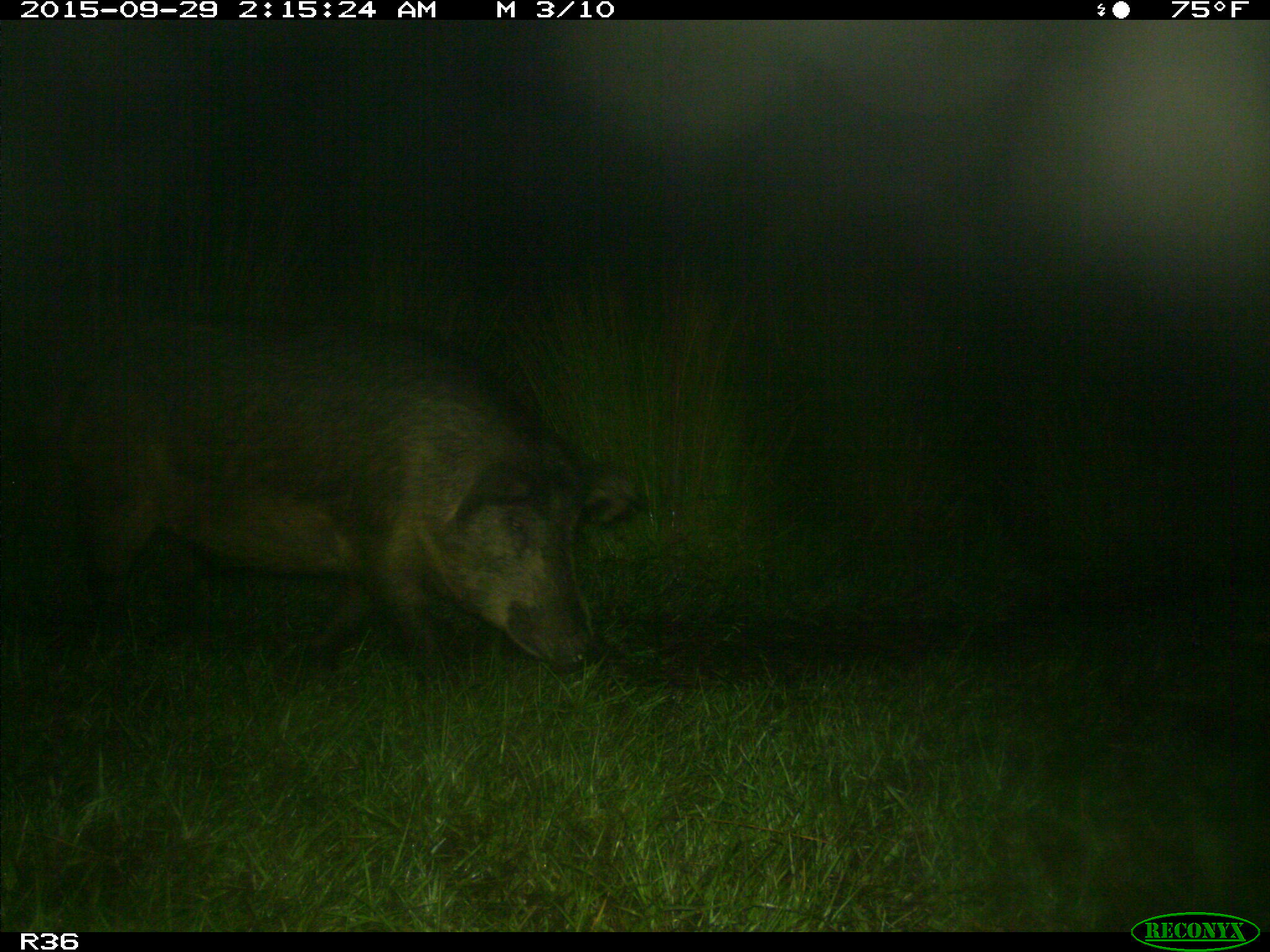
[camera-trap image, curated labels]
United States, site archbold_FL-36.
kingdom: Animalia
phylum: Chordata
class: Mammalia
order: Artiodactyla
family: Suidae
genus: Sus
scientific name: Sus scrofa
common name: wild boar